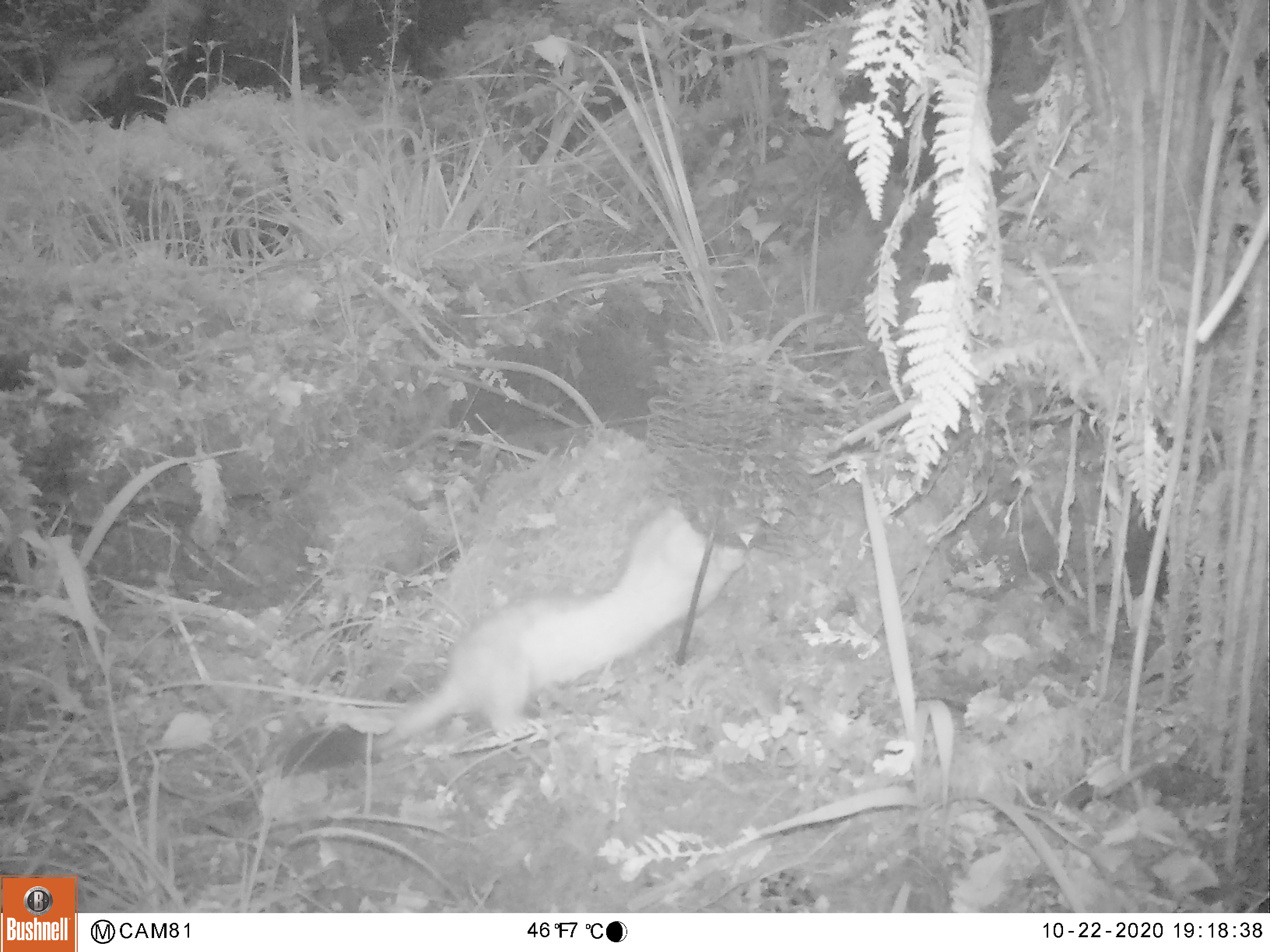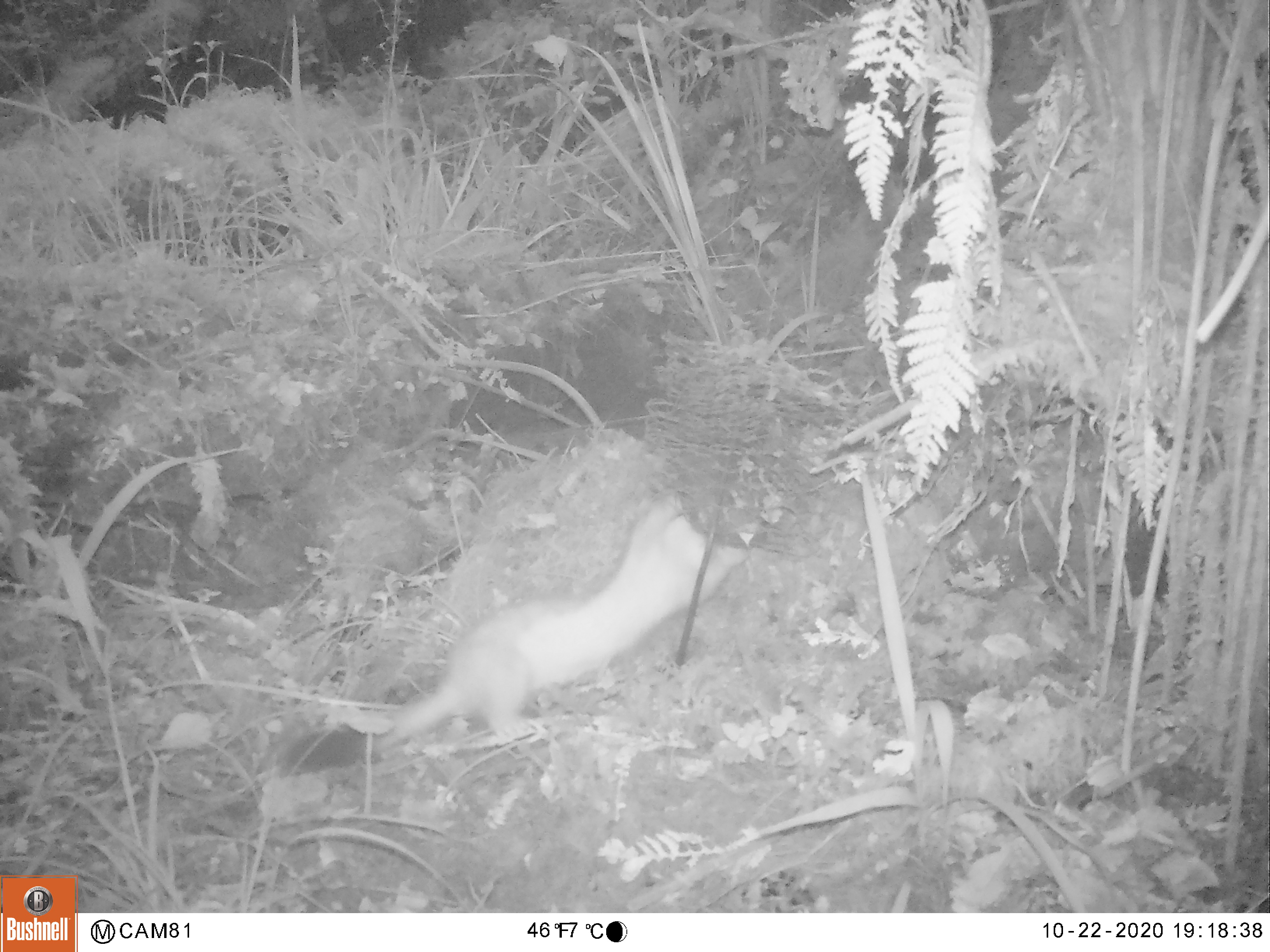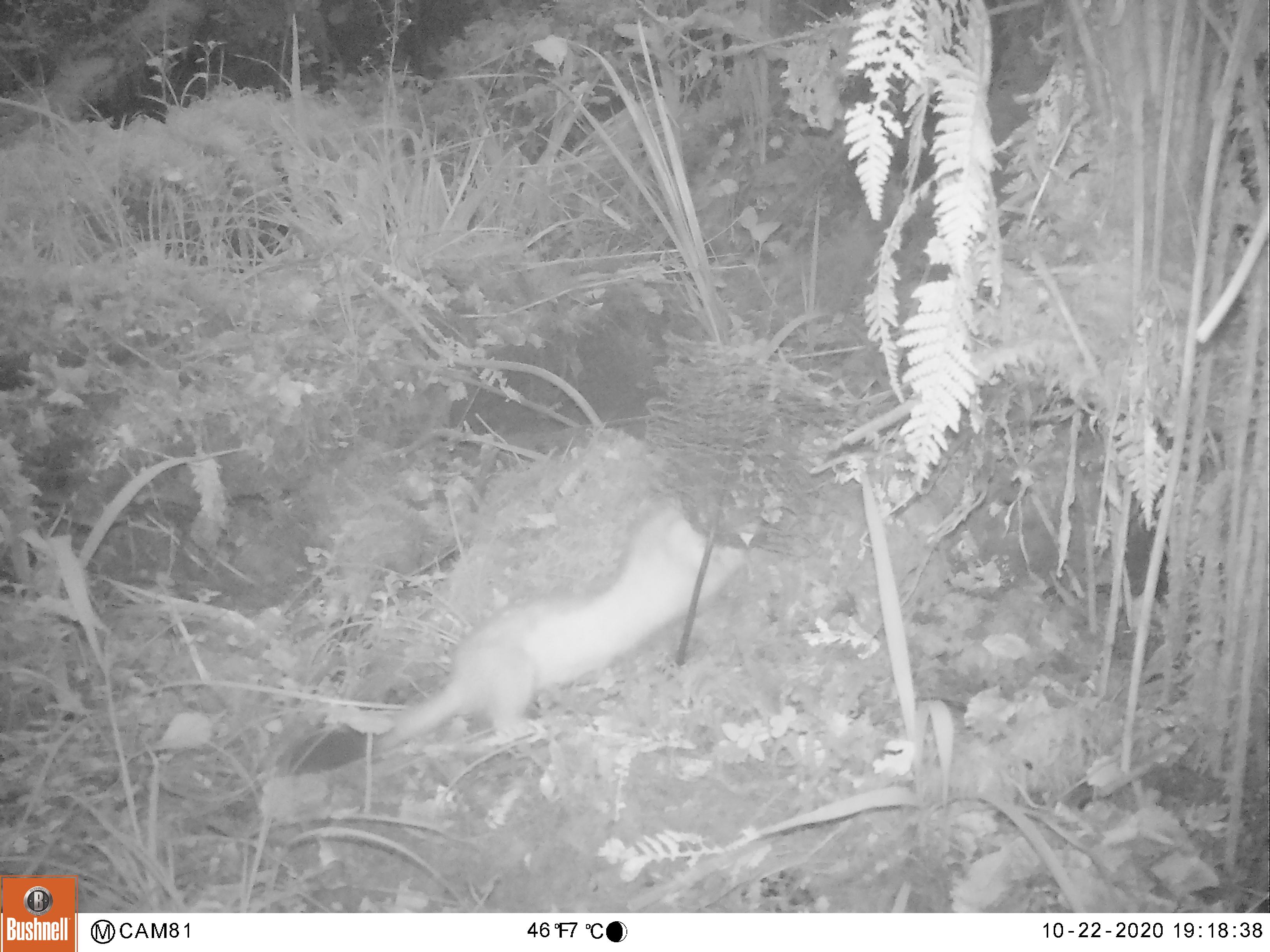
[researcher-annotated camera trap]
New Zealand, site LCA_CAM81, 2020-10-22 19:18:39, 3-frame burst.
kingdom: Animalia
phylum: Chordata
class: Mammalia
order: Carnivora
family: Mustelidae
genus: Mustela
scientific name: Mustela erminea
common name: stoat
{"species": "stoat (Mustela erminea)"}